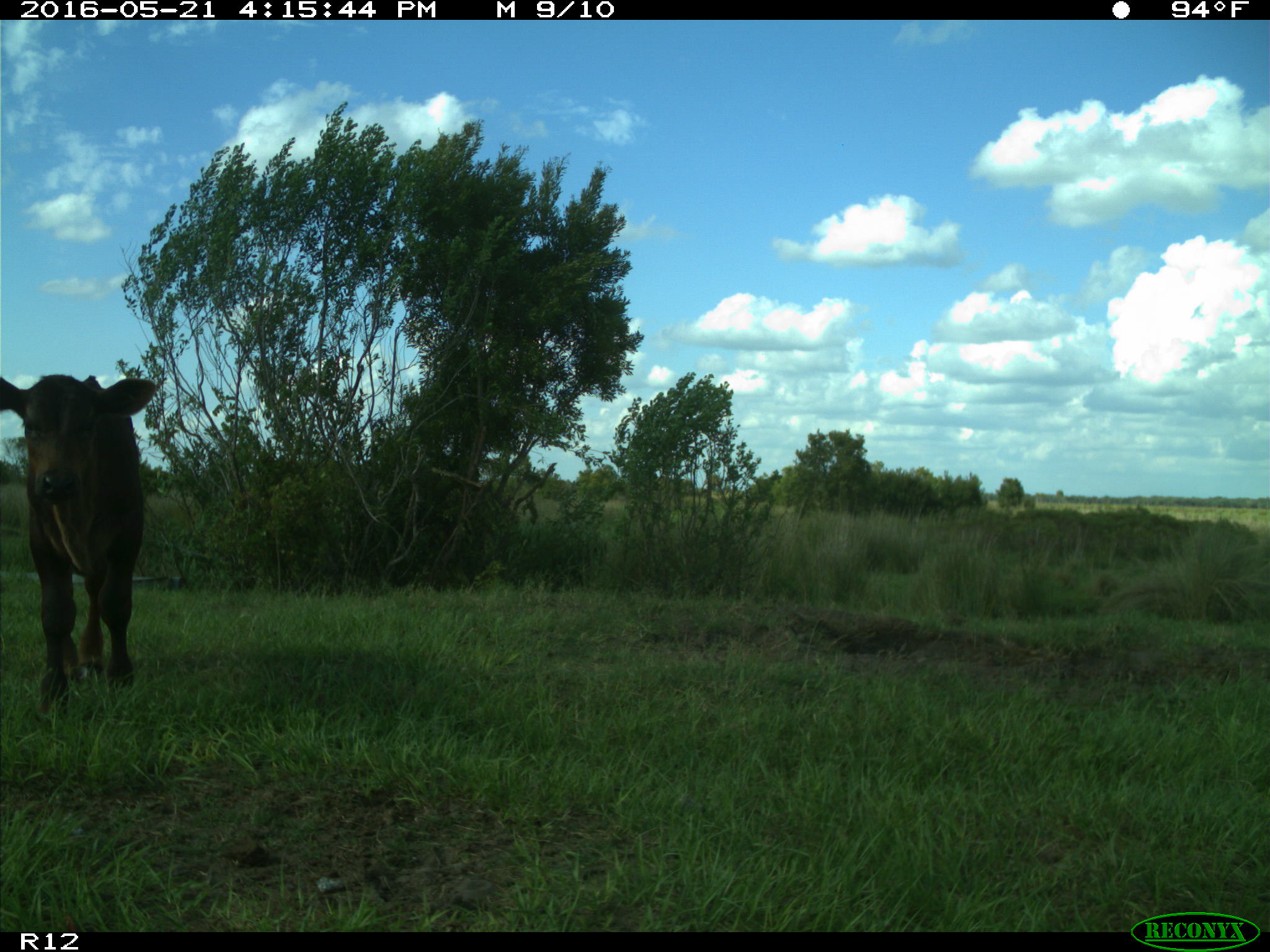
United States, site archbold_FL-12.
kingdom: Animalia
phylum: Chordata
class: Mammalia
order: Artiodactyla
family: Bovidae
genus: Bos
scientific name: Bos taurus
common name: domestic cow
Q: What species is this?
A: Bos taurus (domestic cow).